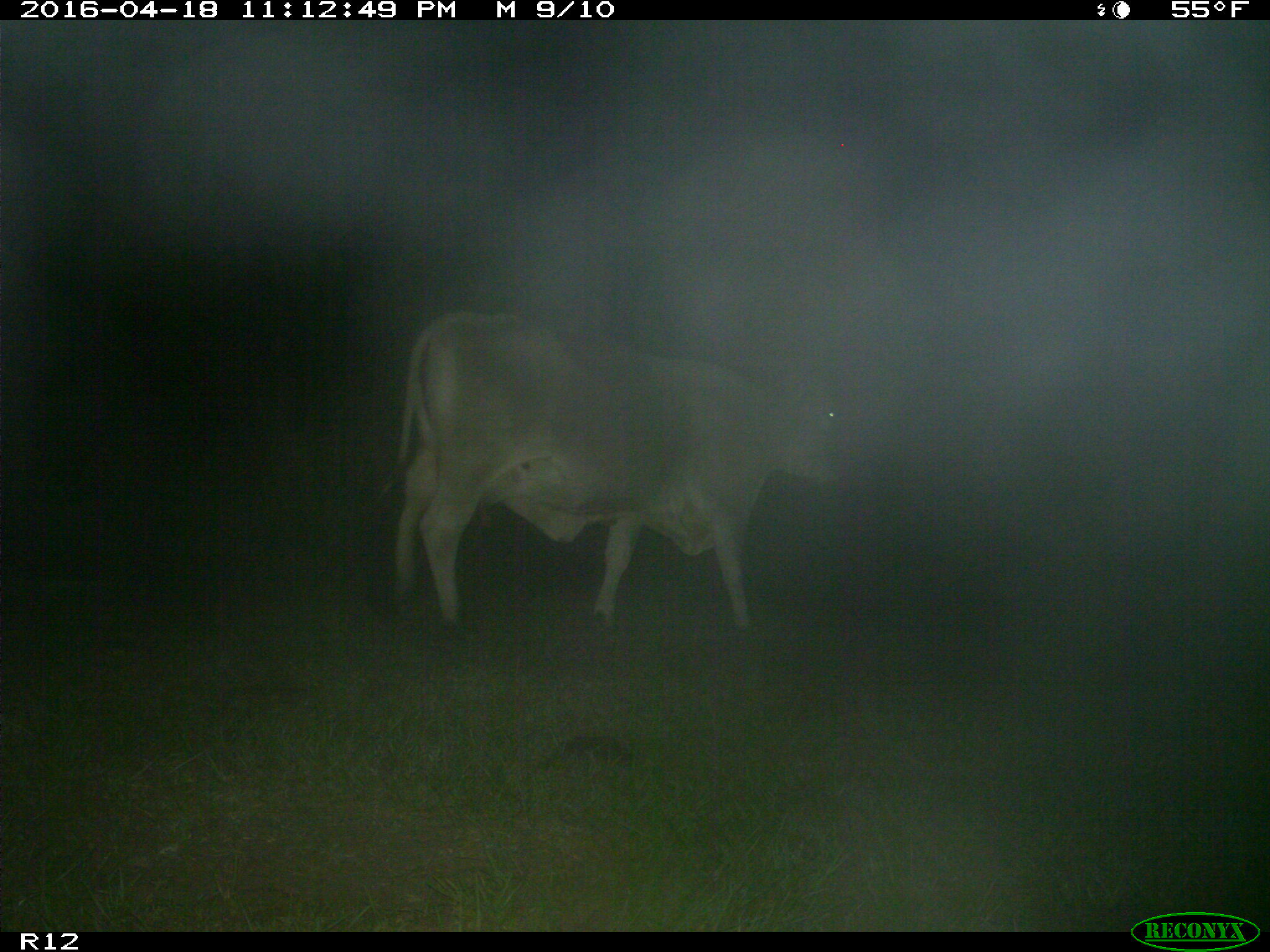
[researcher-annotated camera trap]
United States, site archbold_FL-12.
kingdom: Animalia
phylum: Chordata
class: Mammalia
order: Artiodactyla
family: Bovidae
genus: Bos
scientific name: Bos taurus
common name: domestic cow